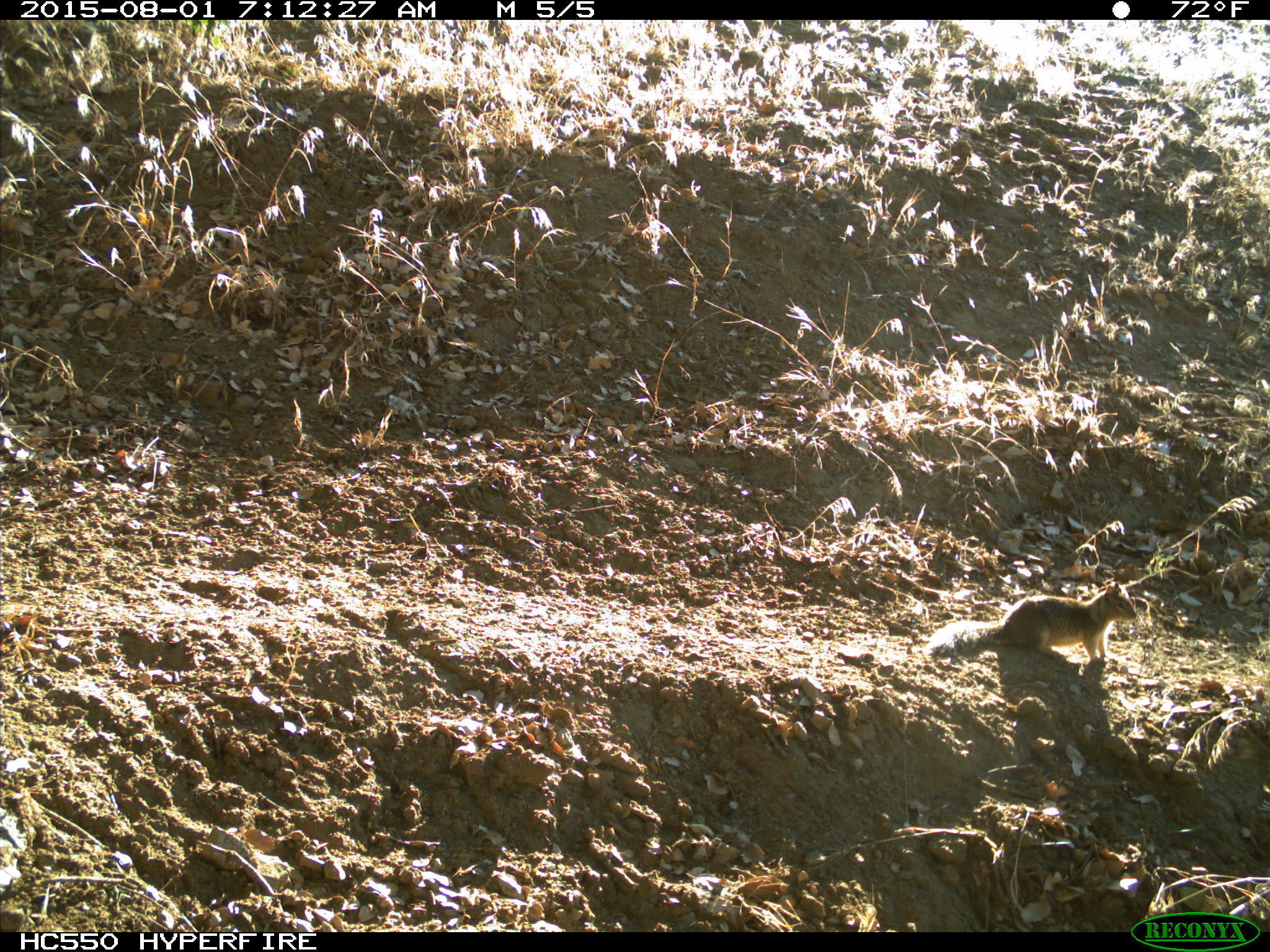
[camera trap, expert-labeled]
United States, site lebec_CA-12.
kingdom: Animalia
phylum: Chordata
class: Mammalia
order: Rodentia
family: Sciuridae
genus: Otospermophilus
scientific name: Otospermophilus beecheyi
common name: california ground squirrel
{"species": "Otospermophilus beecheyi (california ground squirrel)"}